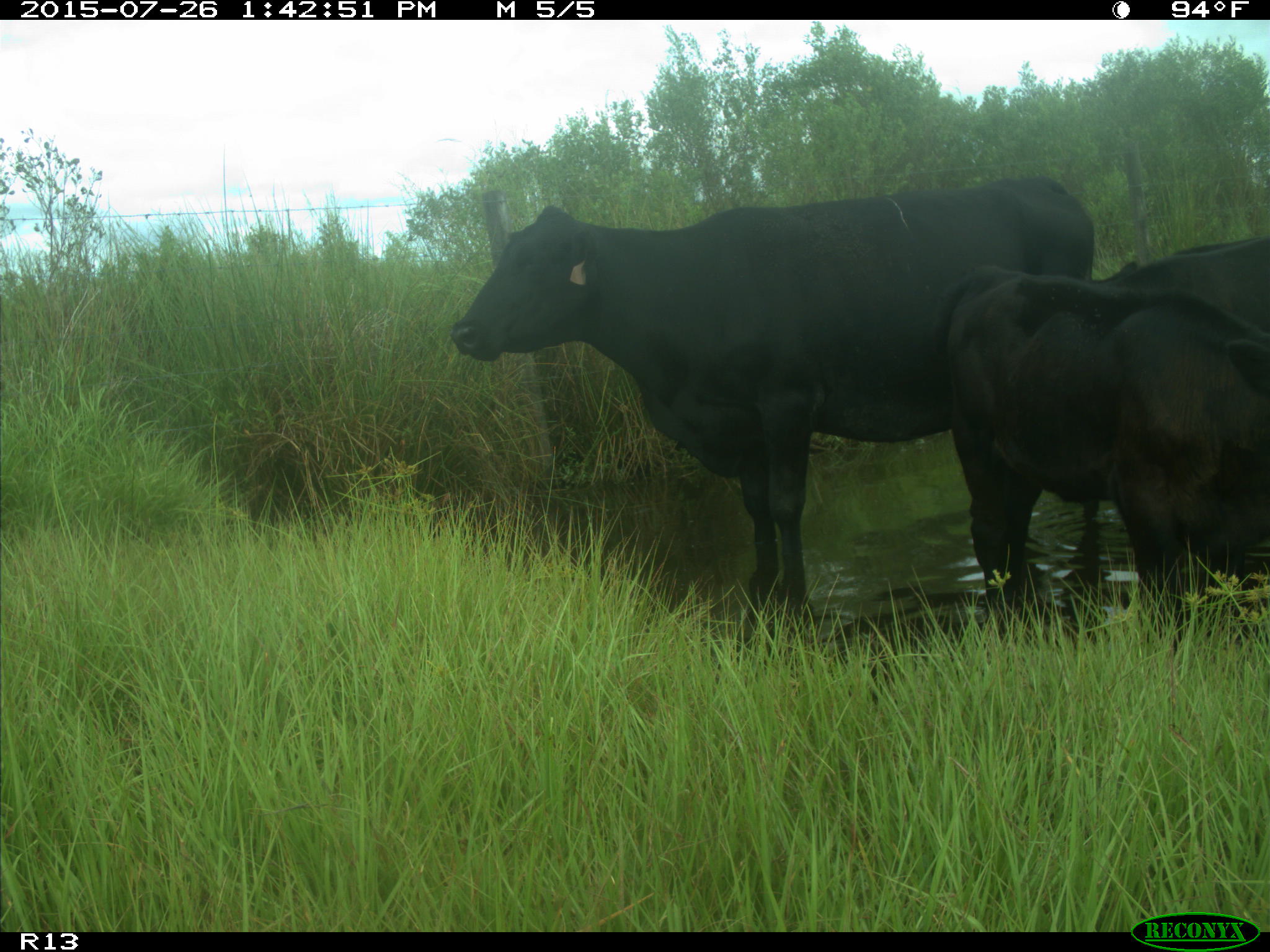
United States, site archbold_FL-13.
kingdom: Animalia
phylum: Chordata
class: Mammalia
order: Artiodactyla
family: Bovidae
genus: Bos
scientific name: Bos taurus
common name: domestic cow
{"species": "Bos taurus (domestic cow)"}